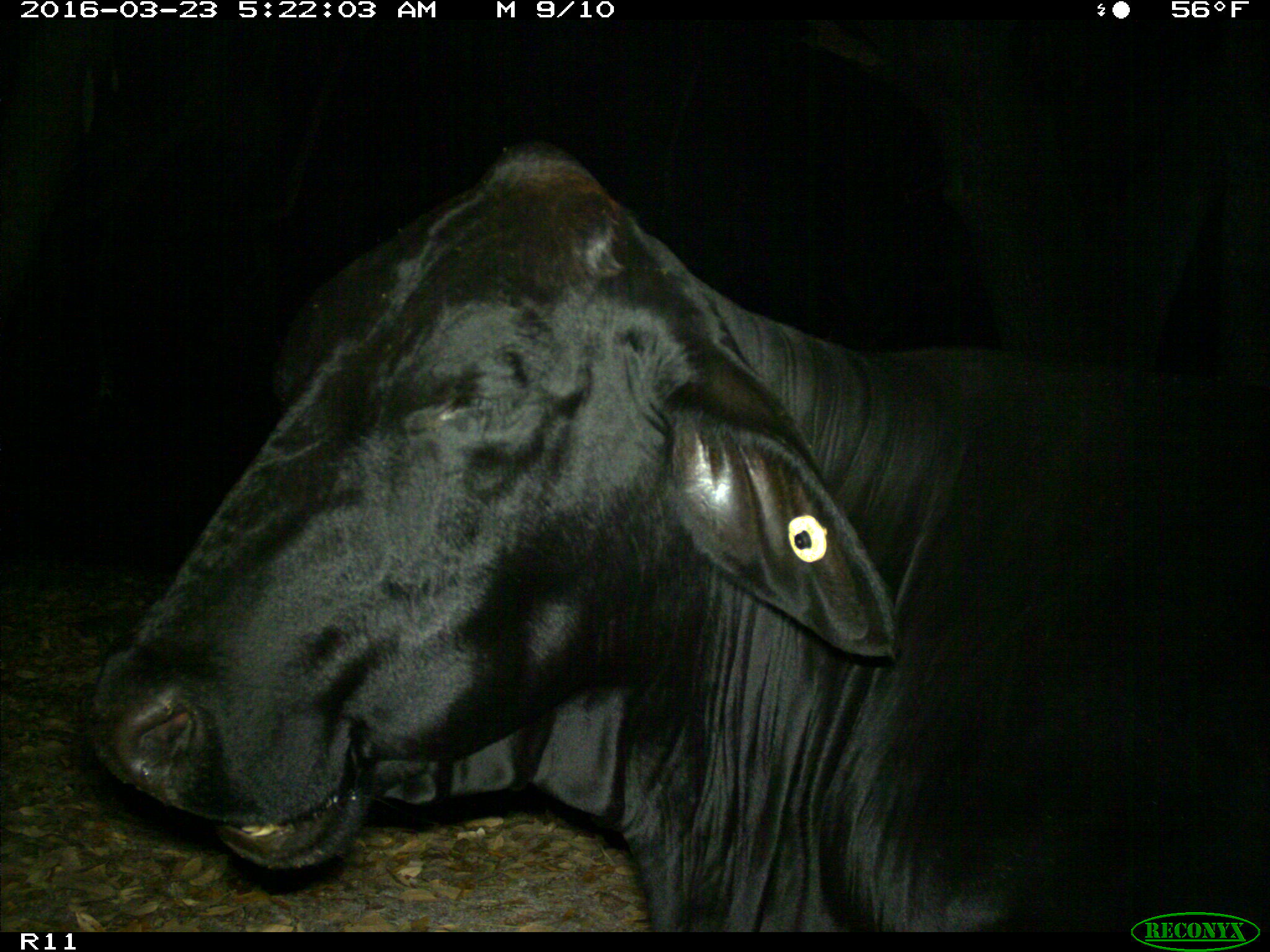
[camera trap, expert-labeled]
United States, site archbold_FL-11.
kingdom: Animalia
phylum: Chordata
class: Mammalia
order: Artiodactyla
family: Bovidae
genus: Bos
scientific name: Bos taurus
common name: domestic cow